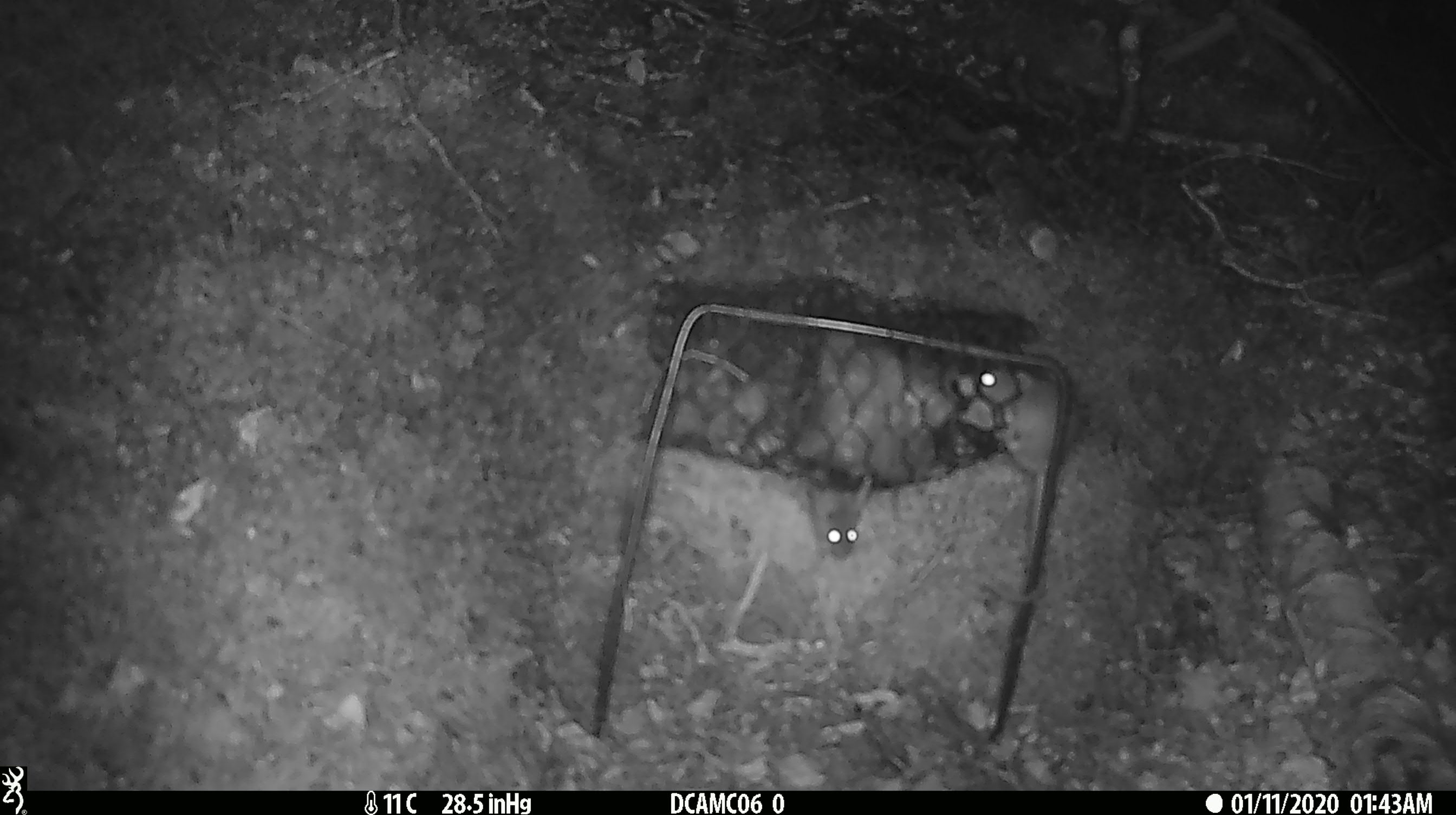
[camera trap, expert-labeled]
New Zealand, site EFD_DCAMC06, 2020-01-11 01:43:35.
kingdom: Animalia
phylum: Chordata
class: Mammalia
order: Rodentia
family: Muridae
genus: Mus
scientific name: Mus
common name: mouse